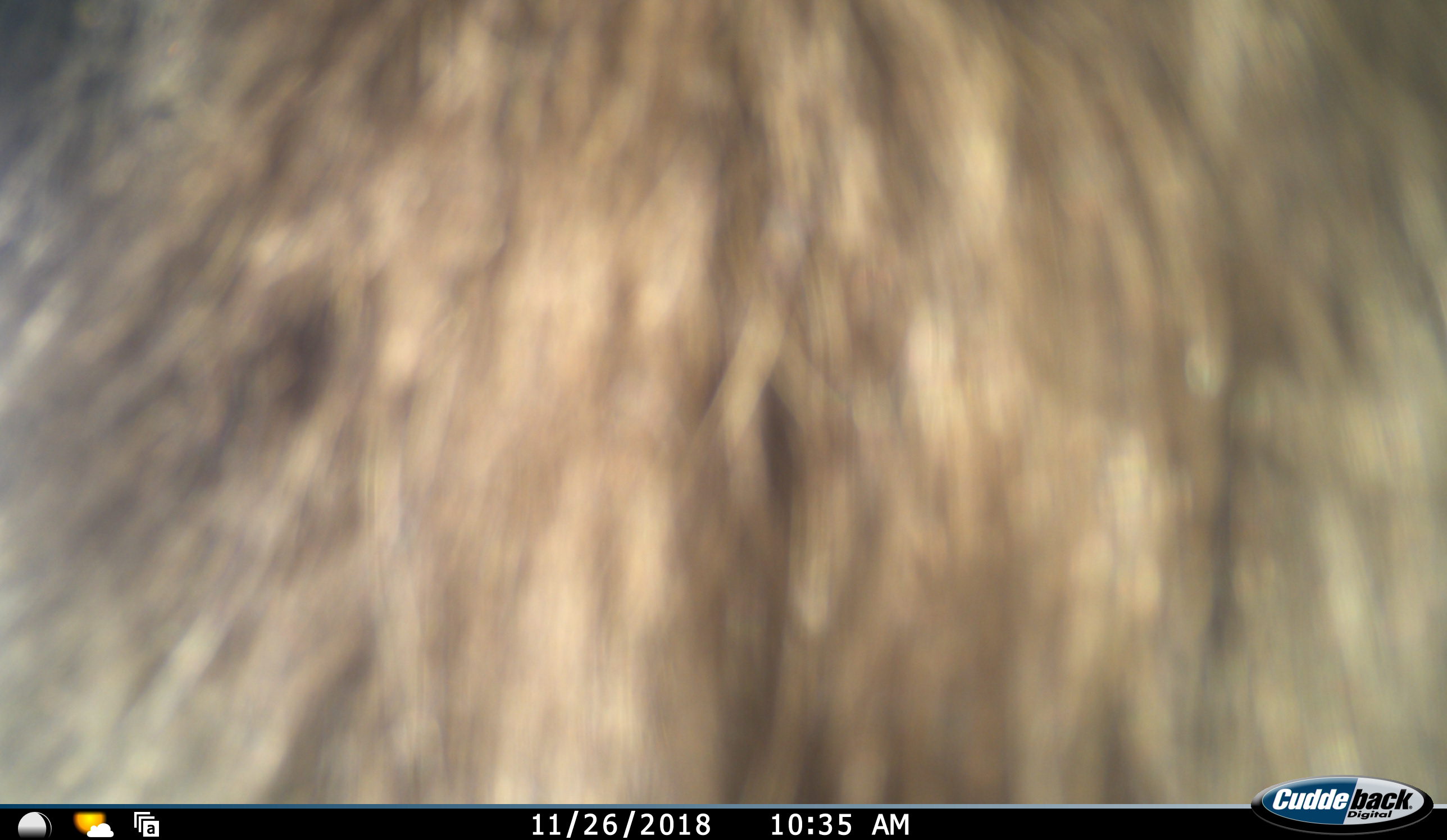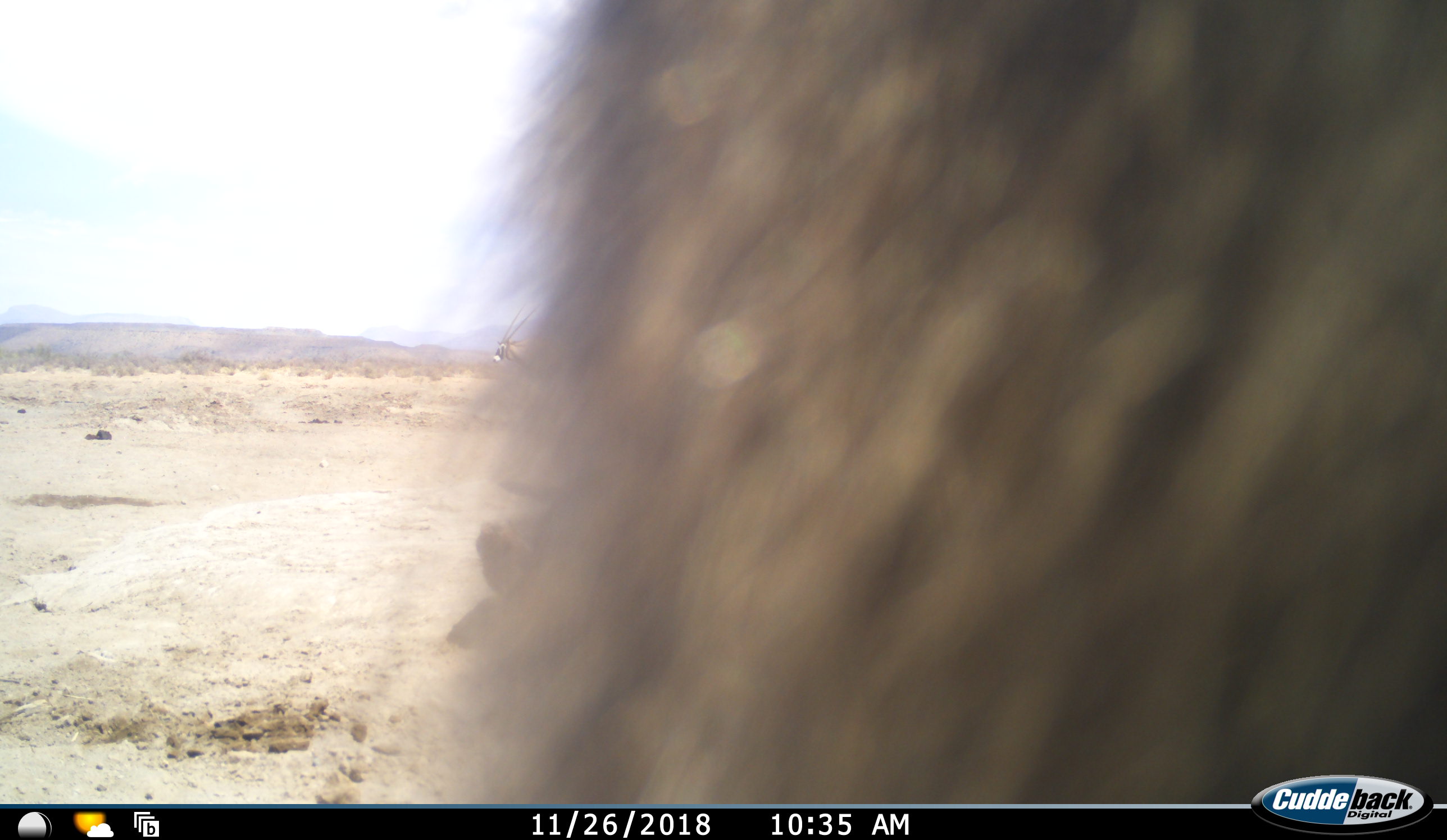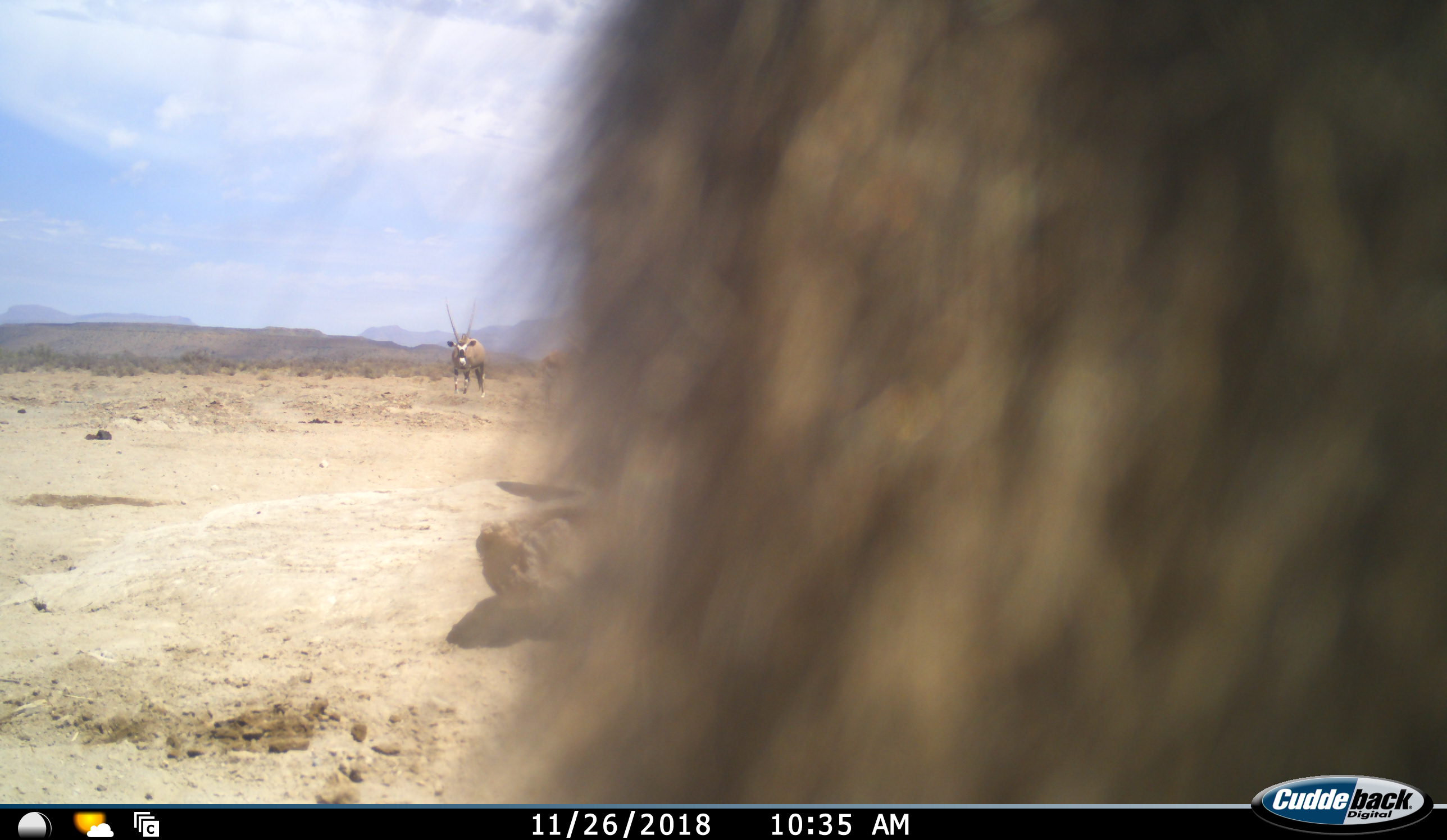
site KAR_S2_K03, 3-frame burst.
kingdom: Animalia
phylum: Chordata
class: Mammalia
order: Primates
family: Cercopithecidae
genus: Papio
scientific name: Papio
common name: baboon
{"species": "baboon (Papio)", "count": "1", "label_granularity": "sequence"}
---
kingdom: Animalia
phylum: Chordata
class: Mammalia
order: Artiodactyla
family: Bovidae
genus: Oryx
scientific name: Oryx gazella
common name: gemsbok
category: oryx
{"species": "oryx (gemsbok) (Oryx gazella)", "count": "1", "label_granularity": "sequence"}